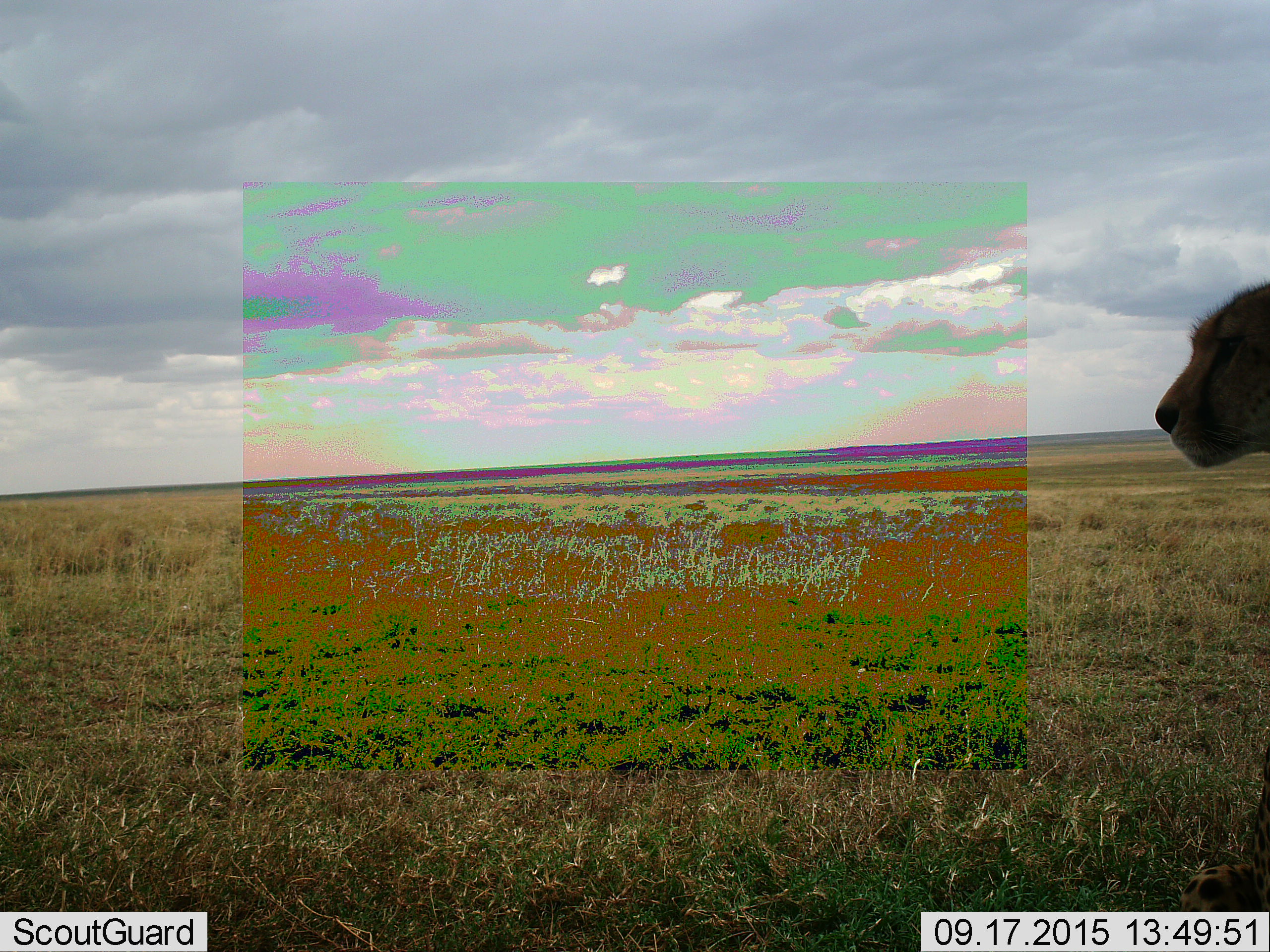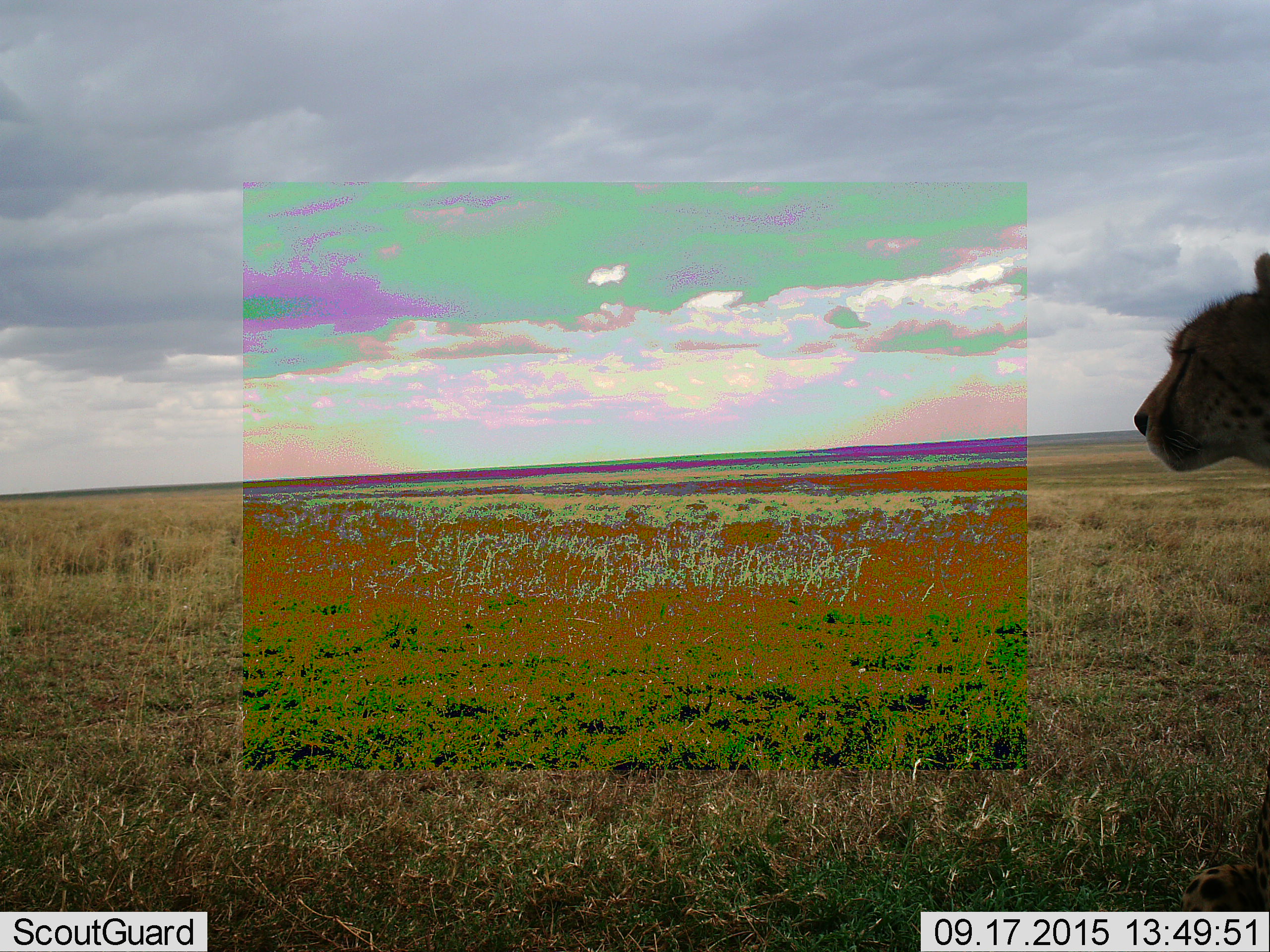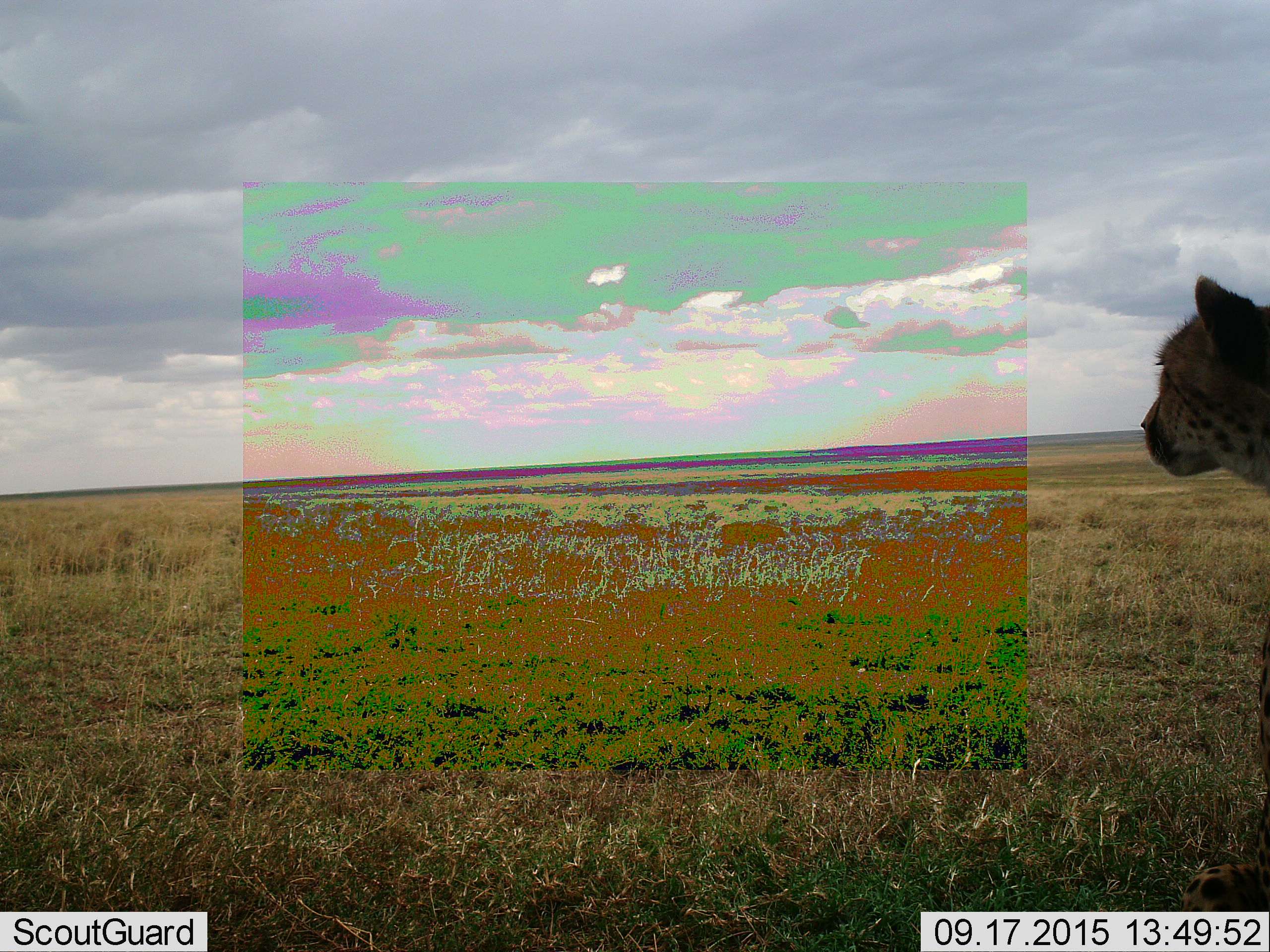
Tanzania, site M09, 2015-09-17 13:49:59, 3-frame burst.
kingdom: Animalia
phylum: Chordata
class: Mammalia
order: Carnivora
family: Felidae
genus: Acinonyx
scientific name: Acinonyx jubatus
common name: cheetah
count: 1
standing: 88%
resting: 0%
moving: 12%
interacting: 0%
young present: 0%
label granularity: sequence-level